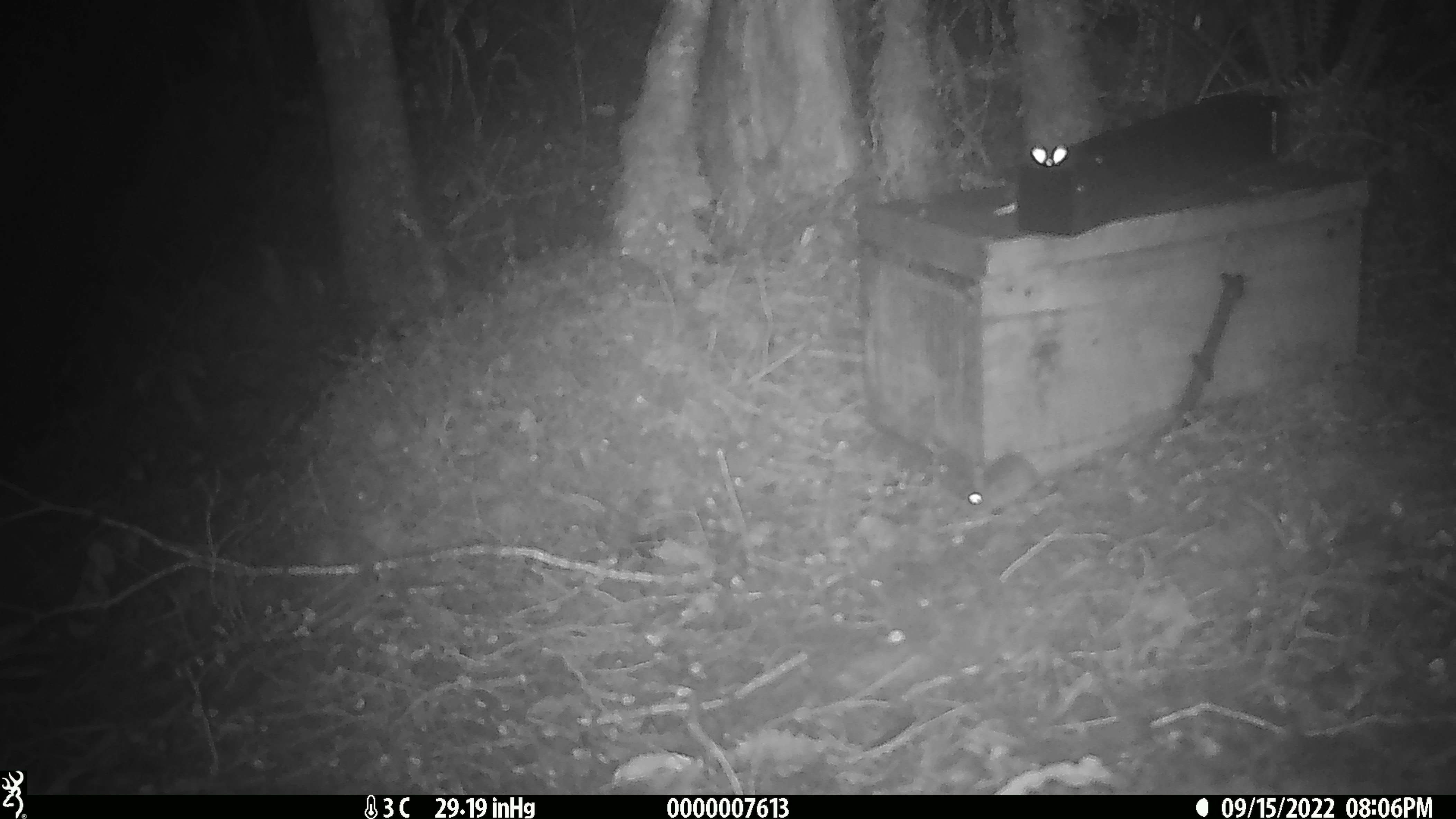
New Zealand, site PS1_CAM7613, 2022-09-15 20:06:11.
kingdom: Animalia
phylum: Chordata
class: Mammalia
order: Rodentia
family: Muridae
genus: Mus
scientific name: Mus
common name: mouse